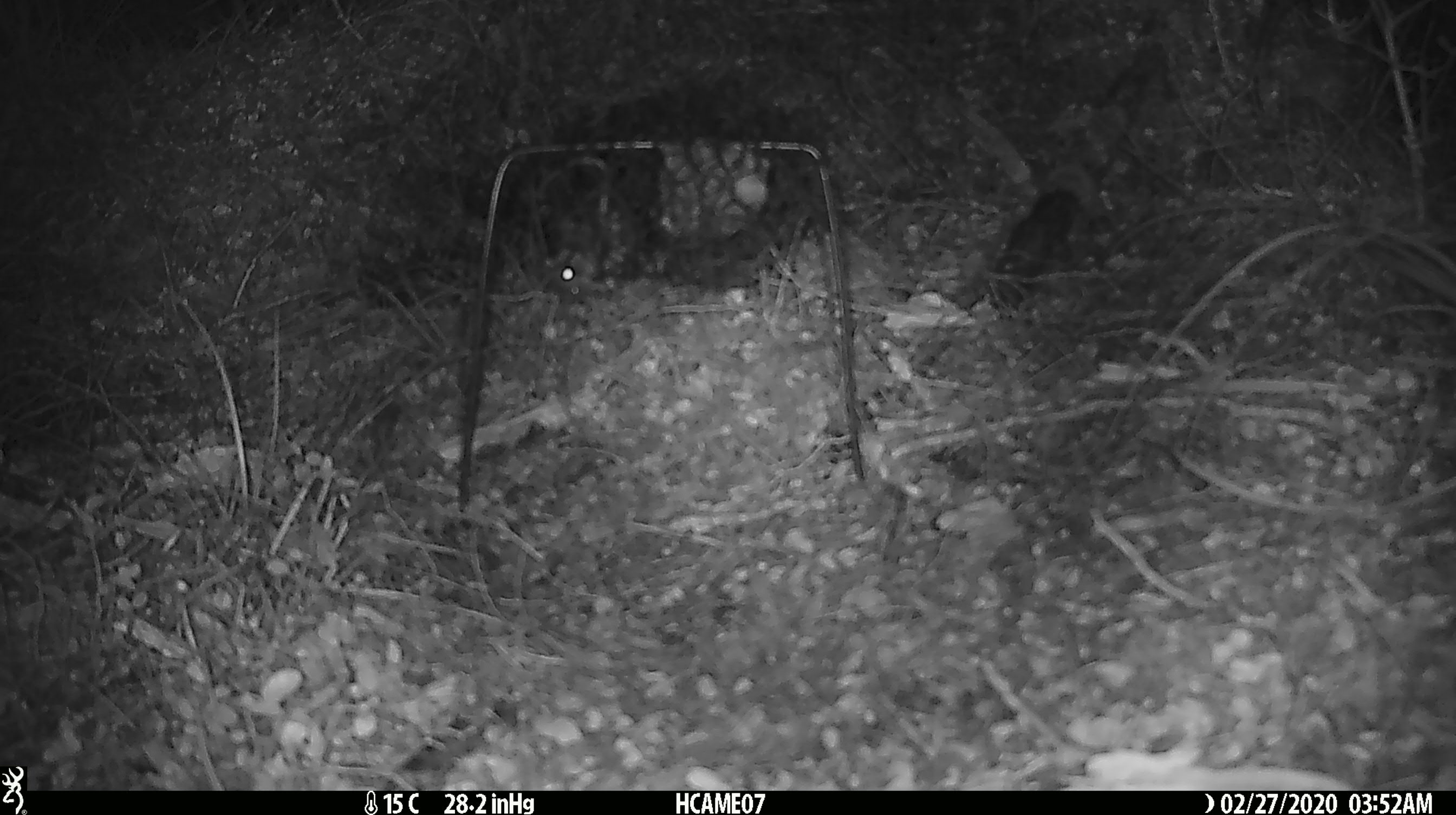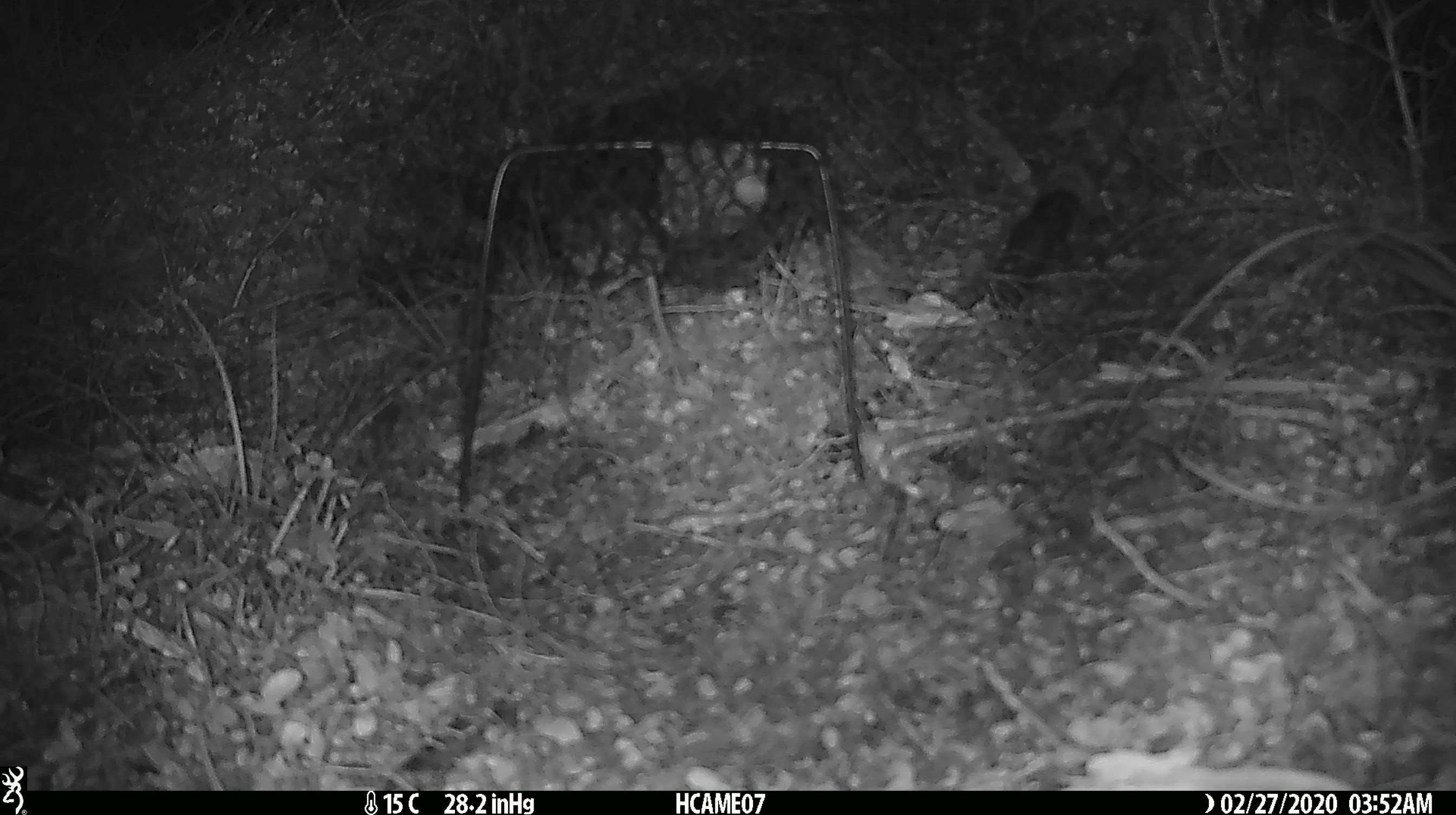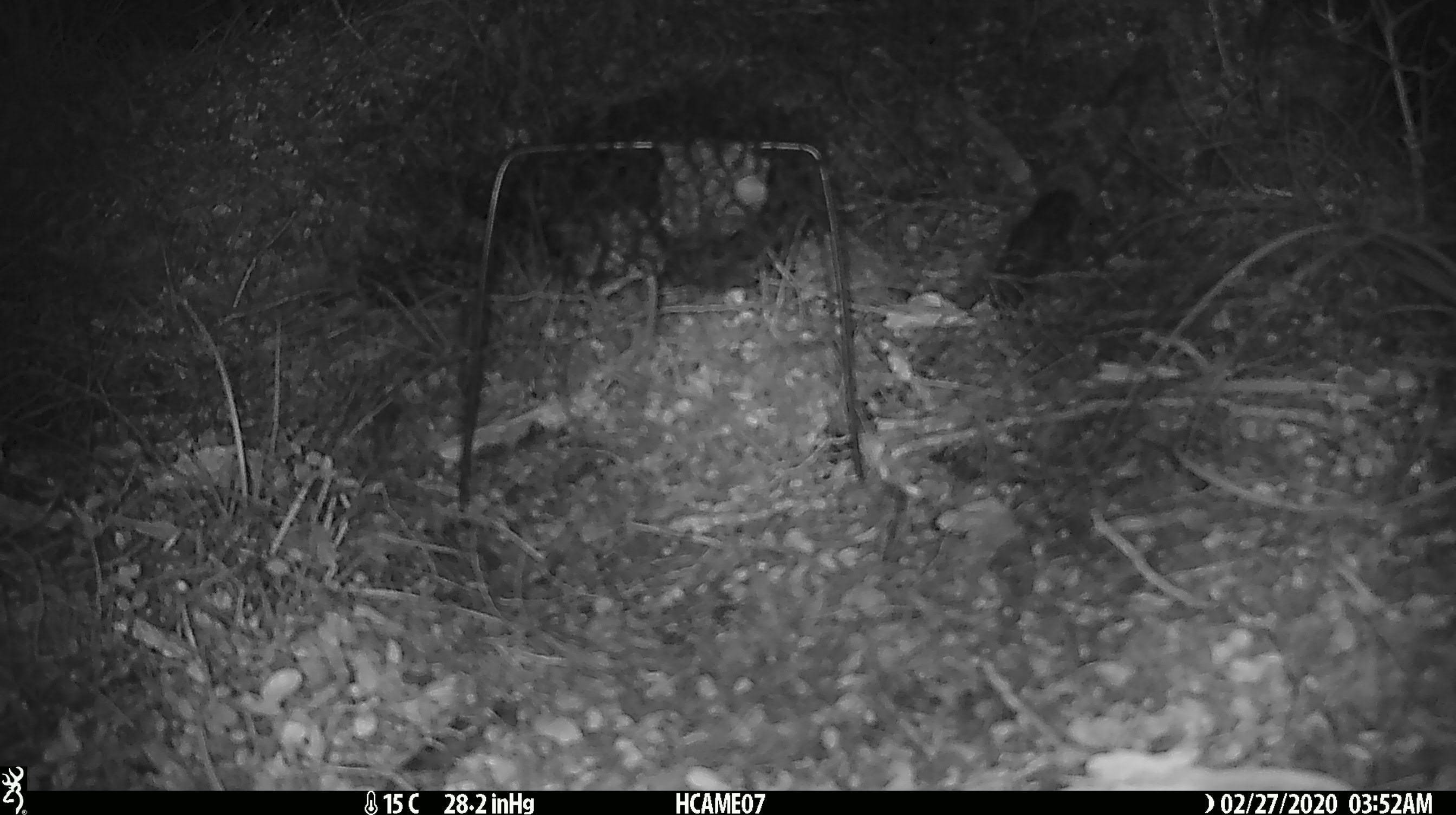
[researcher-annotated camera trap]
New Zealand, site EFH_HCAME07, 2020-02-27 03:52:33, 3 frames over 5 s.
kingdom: Animalia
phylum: Chordata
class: Mammalia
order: Rodentia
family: Muridae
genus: Mus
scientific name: Mus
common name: mouse